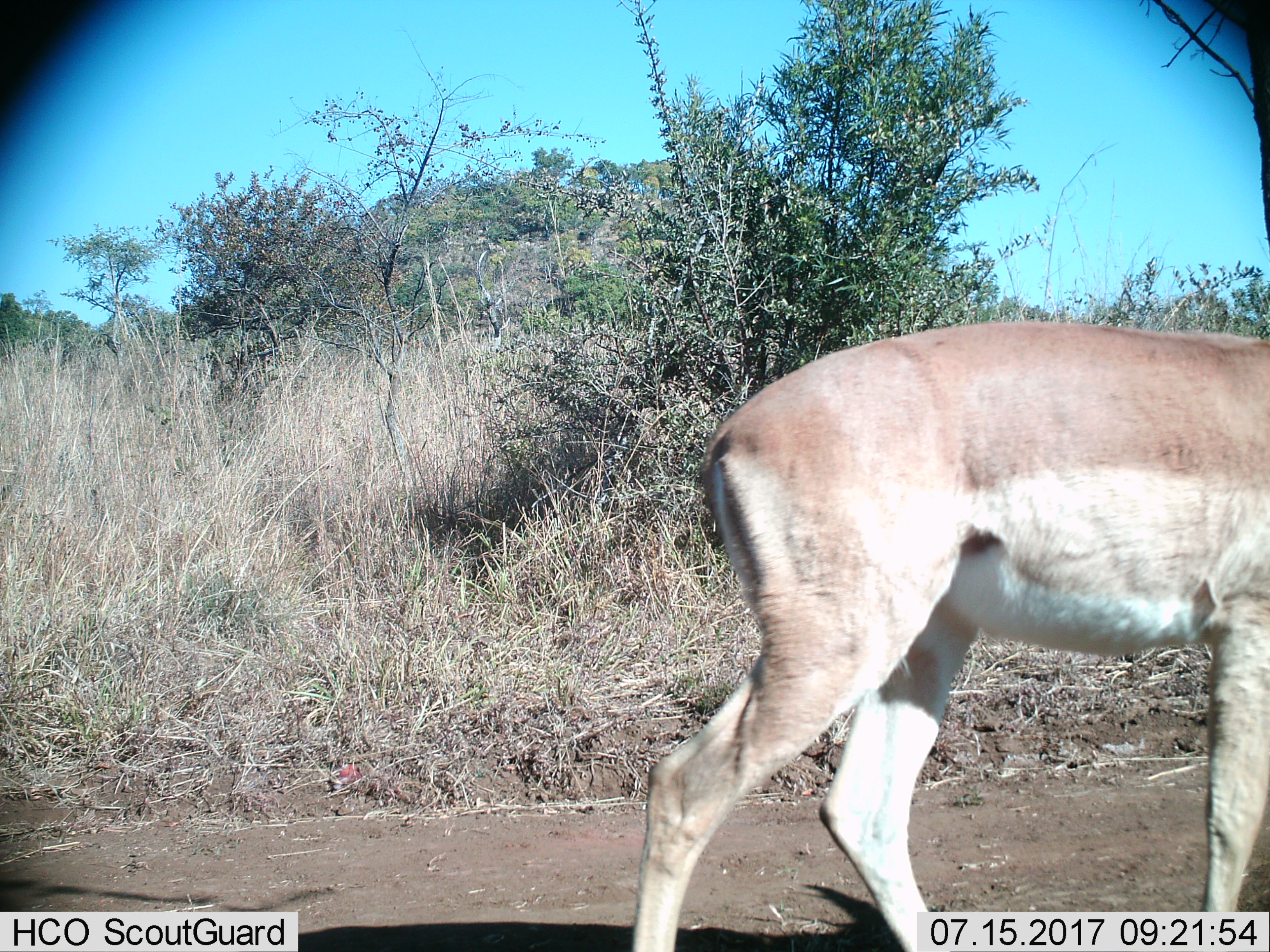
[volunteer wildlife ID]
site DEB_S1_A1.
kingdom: Animalia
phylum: Chordata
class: Mammalia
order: Artiodactyla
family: Bovidae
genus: Aepyceros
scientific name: Aepyceros melampus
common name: impala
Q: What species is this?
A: Impala (Aepyceros melampus).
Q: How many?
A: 1.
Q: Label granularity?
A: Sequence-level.